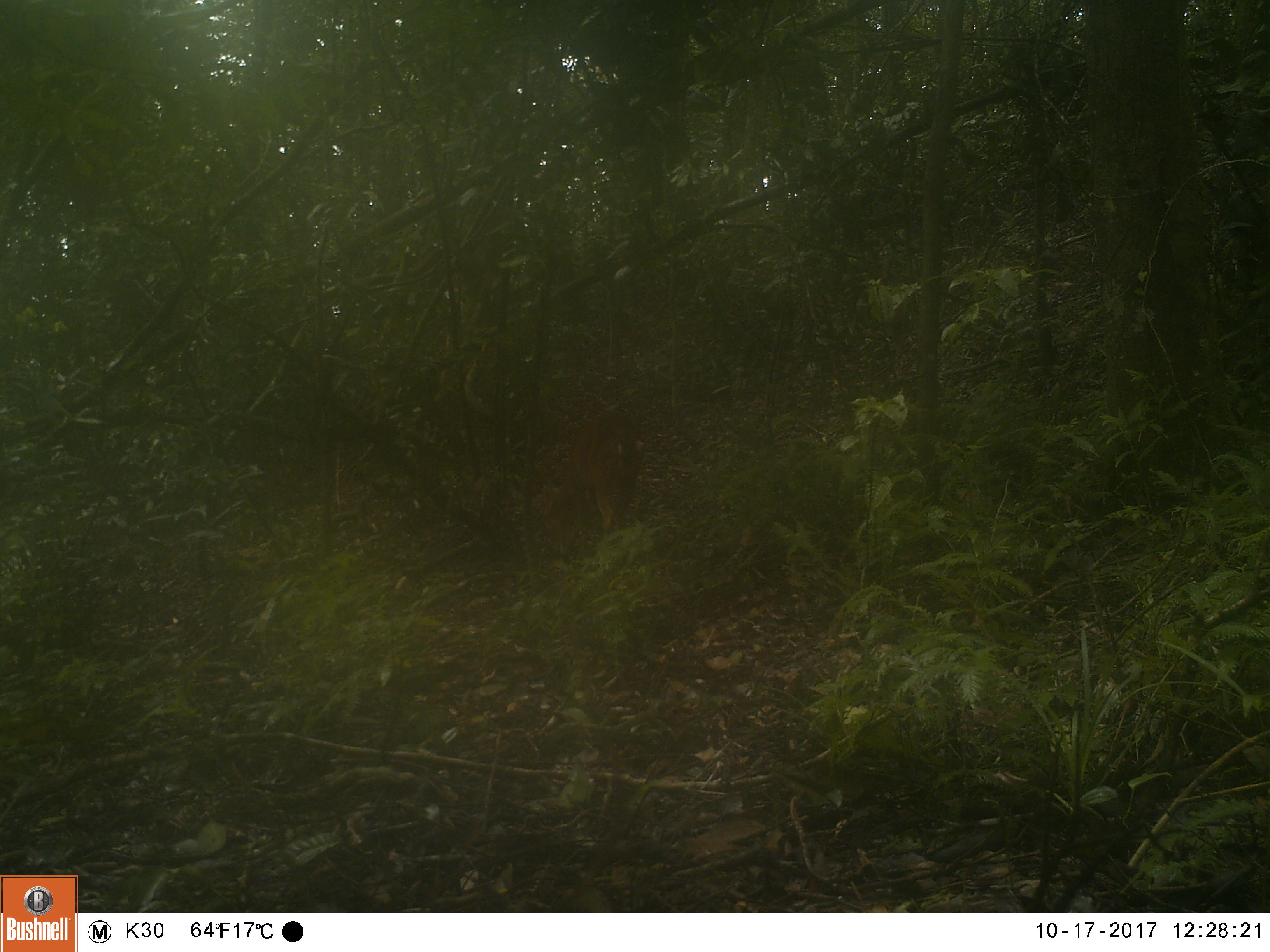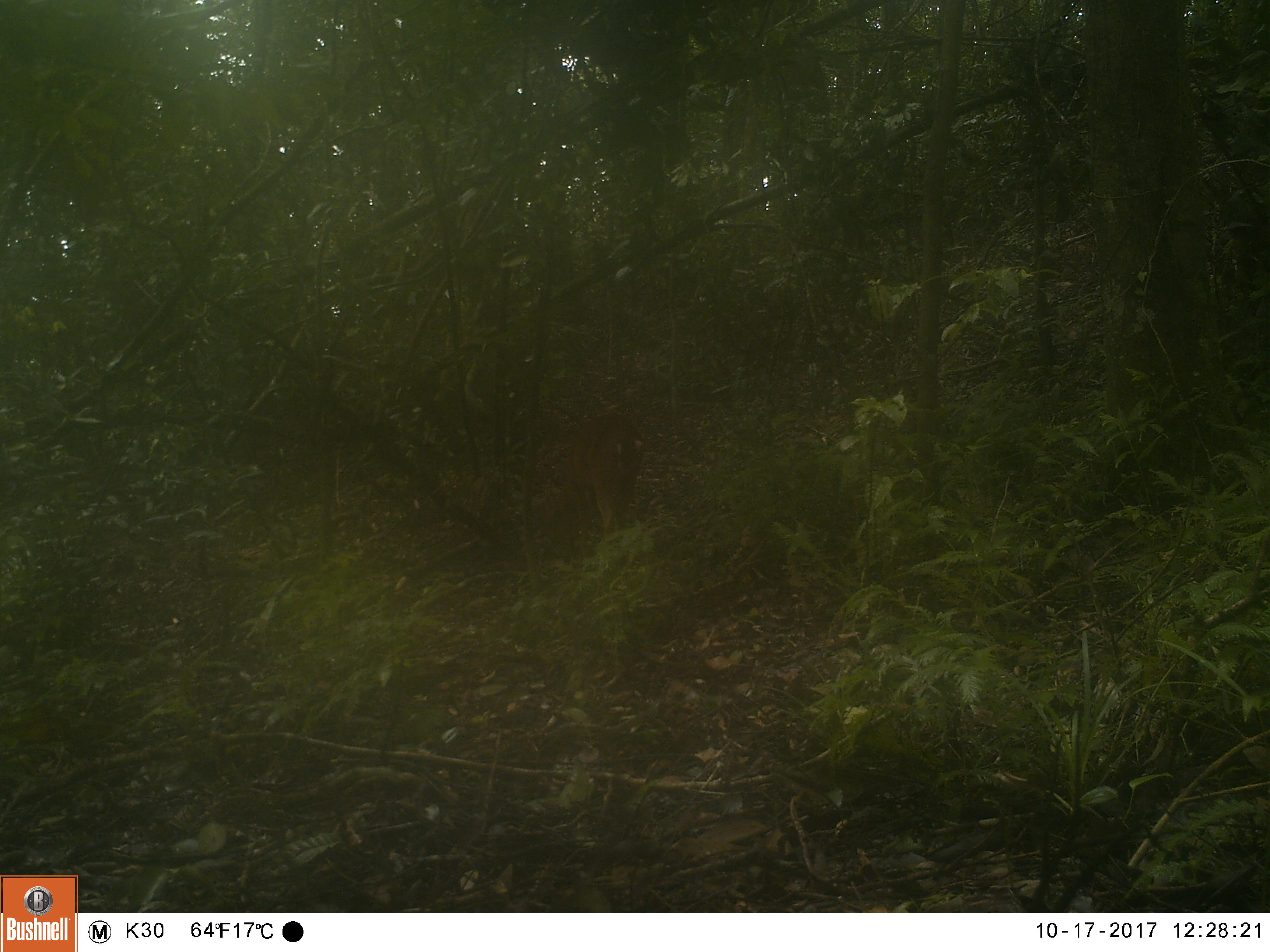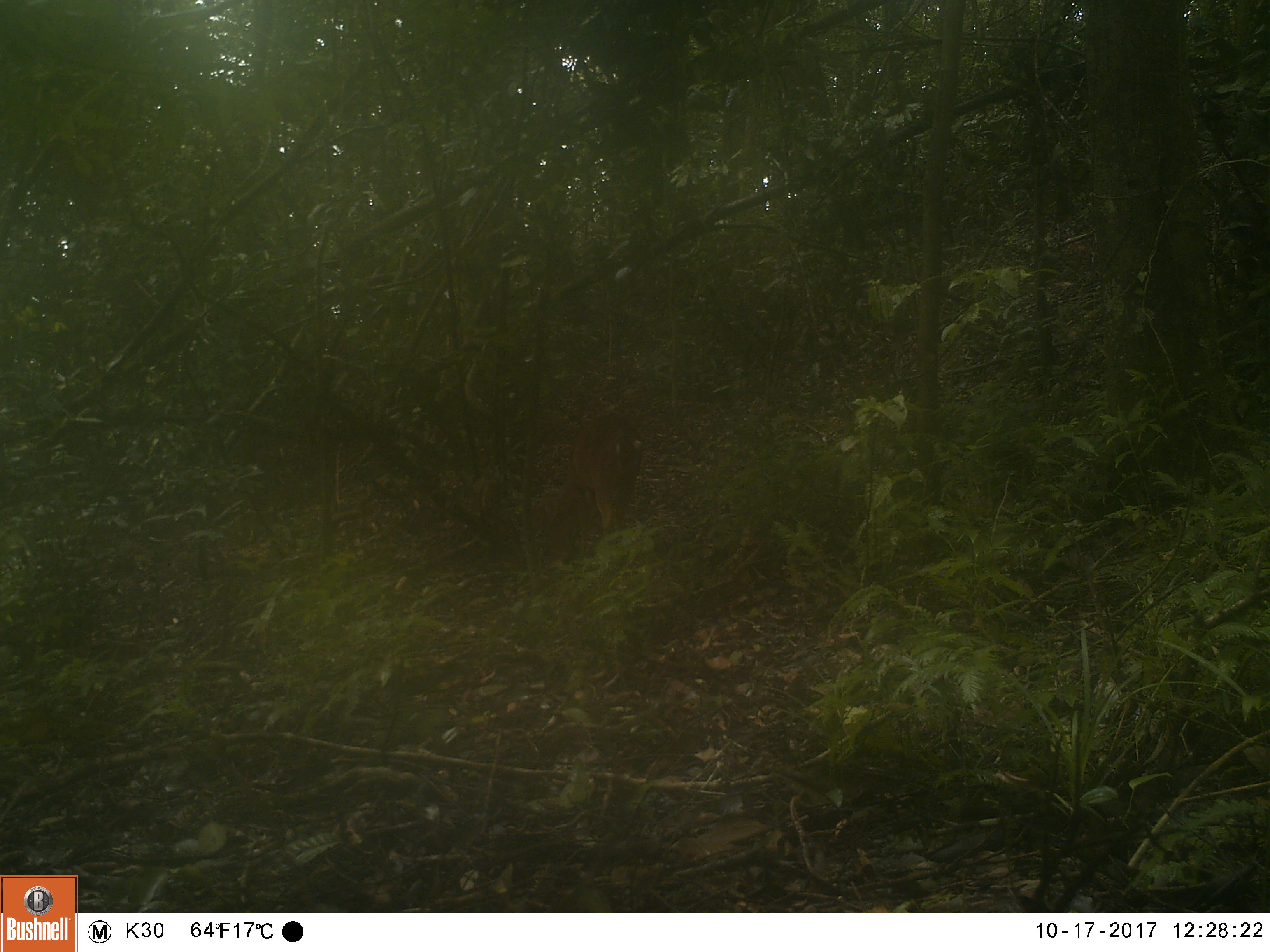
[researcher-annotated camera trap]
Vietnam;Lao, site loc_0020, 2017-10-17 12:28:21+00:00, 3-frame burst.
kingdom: Animalia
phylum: Chordata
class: Mammalia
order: Artiodactyla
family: Cervidae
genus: Muntiacus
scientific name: Muntiacus vuquangensis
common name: large-antlered muntjac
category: large antlered muntjac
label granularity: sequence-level